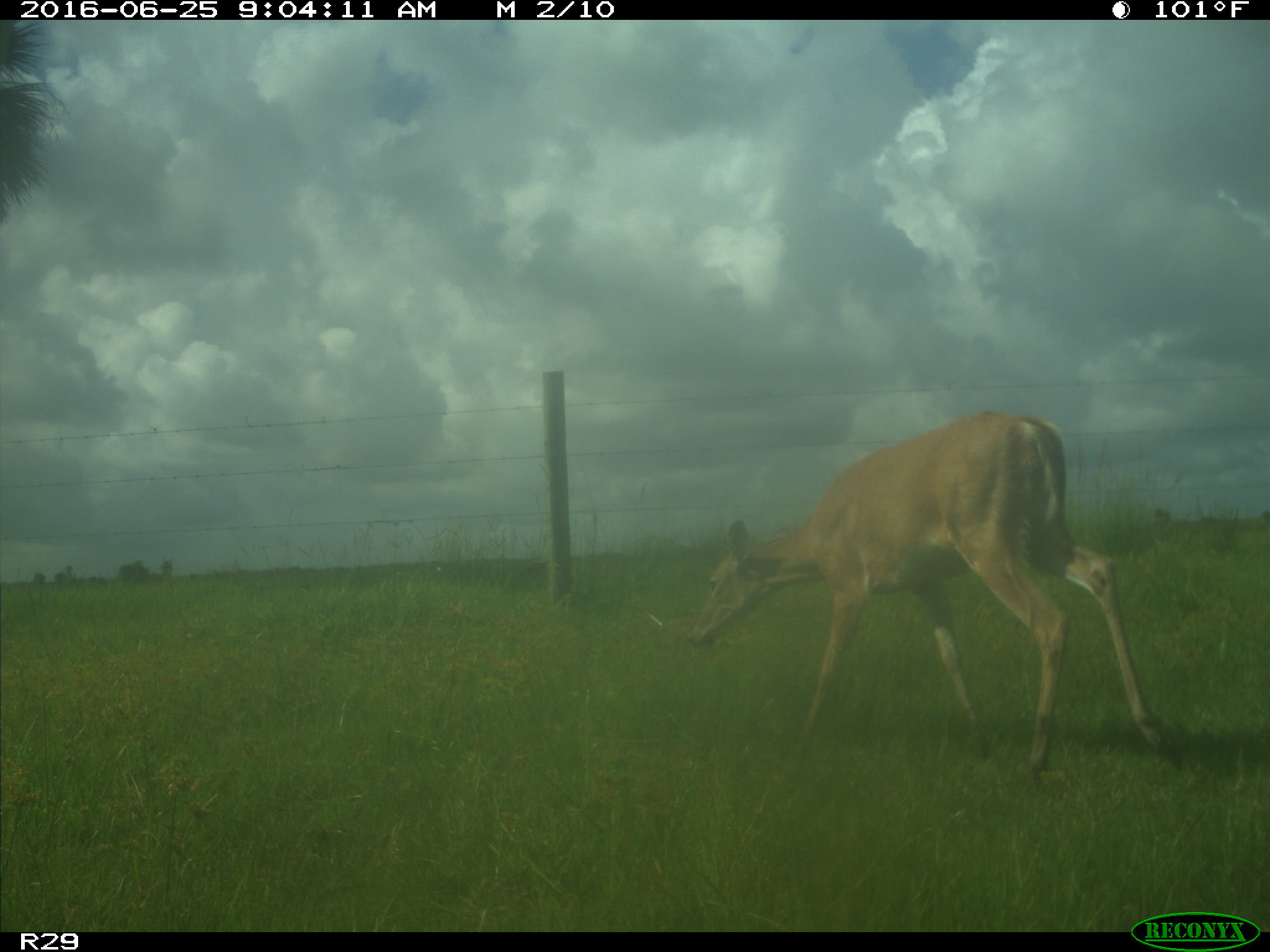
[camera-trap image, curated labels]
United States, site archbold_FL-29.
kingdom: Animalia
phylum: Chordata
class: Mammalia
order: Artiodactyla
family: Cervidae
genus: Odocoileus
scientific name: Odocoileus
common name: deer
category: unidentified deer